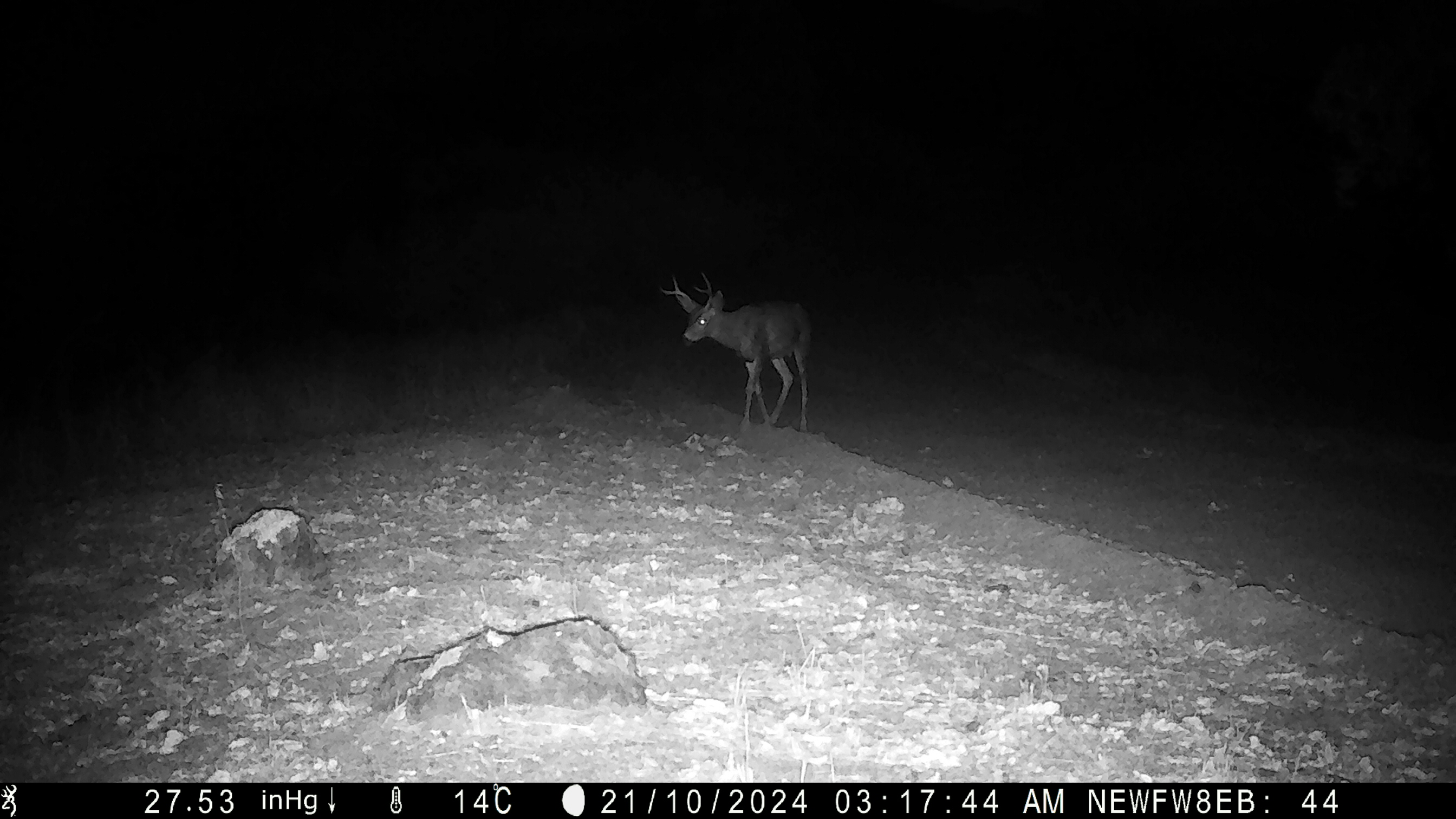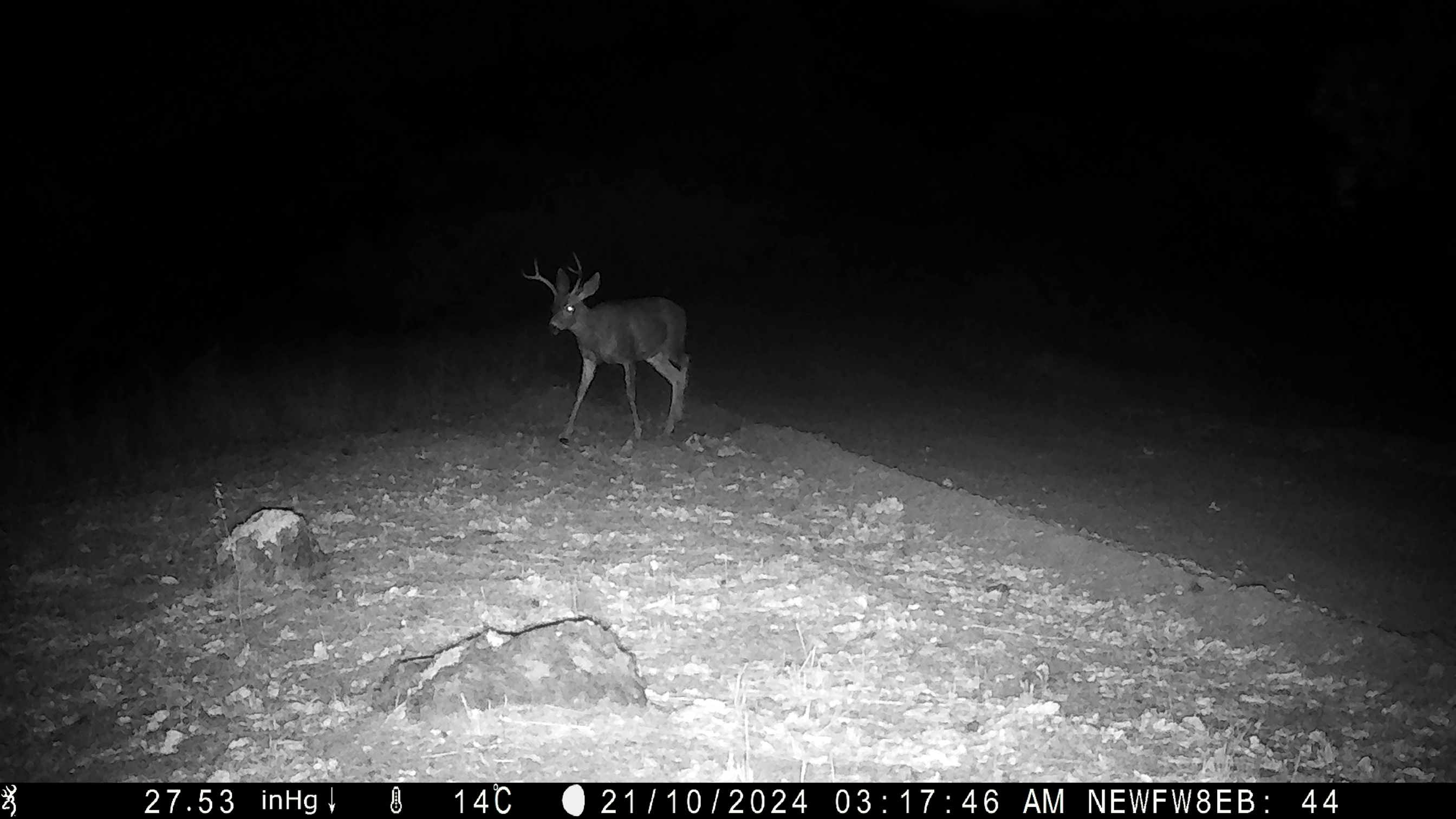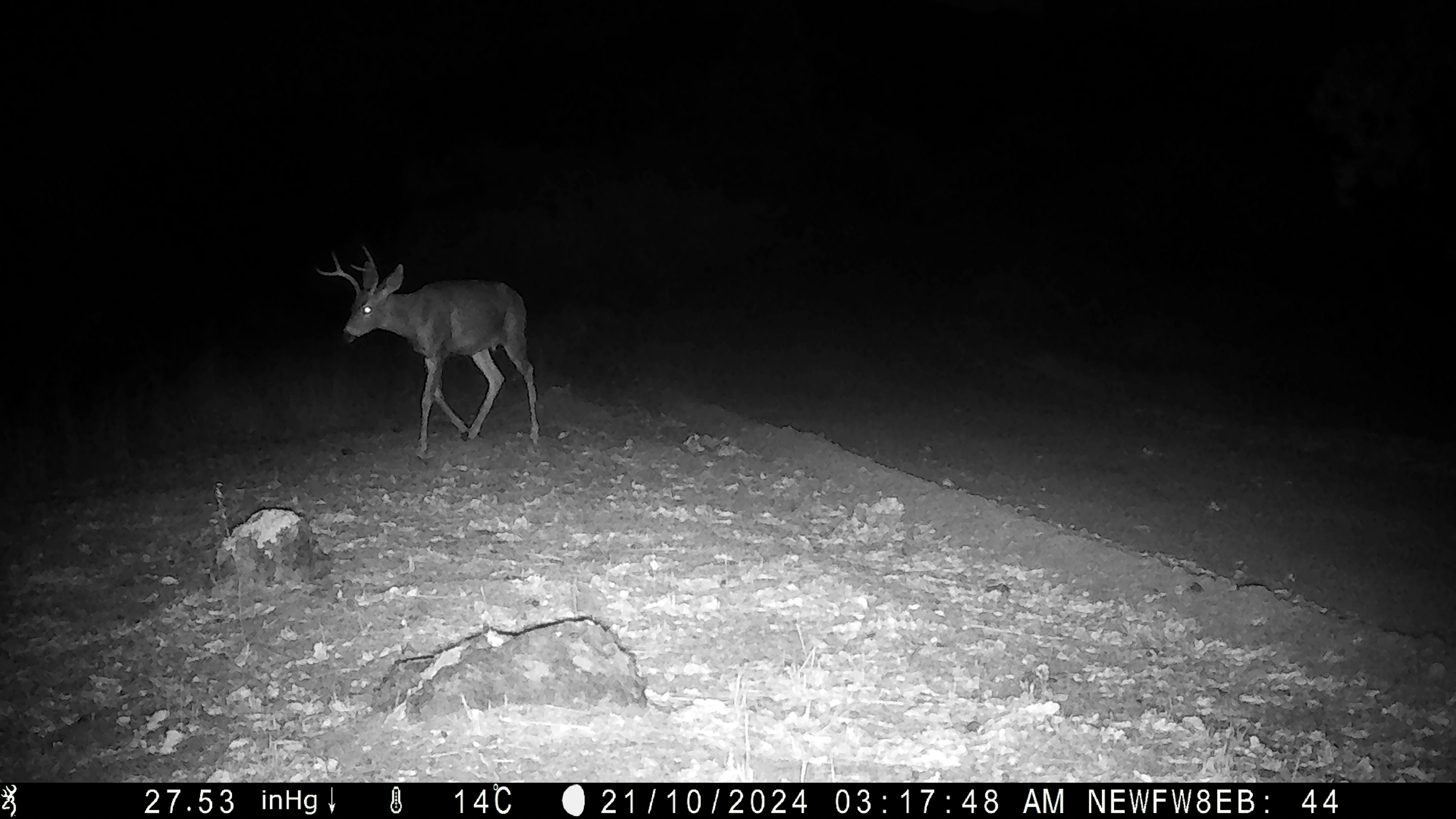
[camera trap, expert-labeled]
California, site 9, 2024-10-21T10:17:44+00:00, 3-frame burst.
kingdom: Animalia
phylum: Chordata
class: Mammalia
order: Artiodactyla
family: Cervidae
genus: Odocoileus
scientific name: Odocoileus hemionus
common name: mule deer